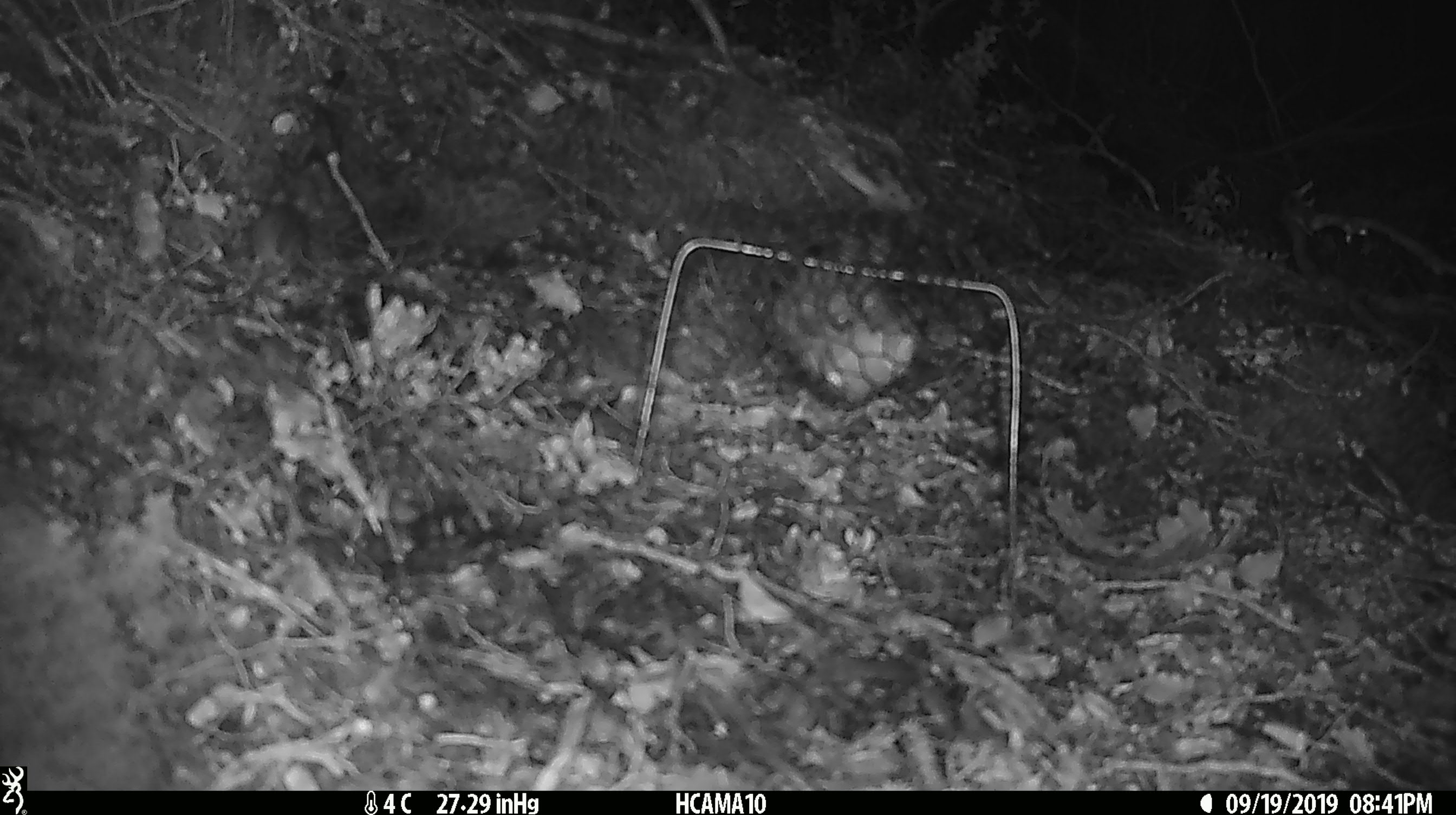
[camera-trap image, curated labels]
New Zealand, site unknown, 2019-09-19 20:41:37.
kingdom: Animalia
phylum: Chordata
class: Mammalia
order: Rodentia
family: Muridae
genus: Mus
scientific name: Mus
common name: mouse